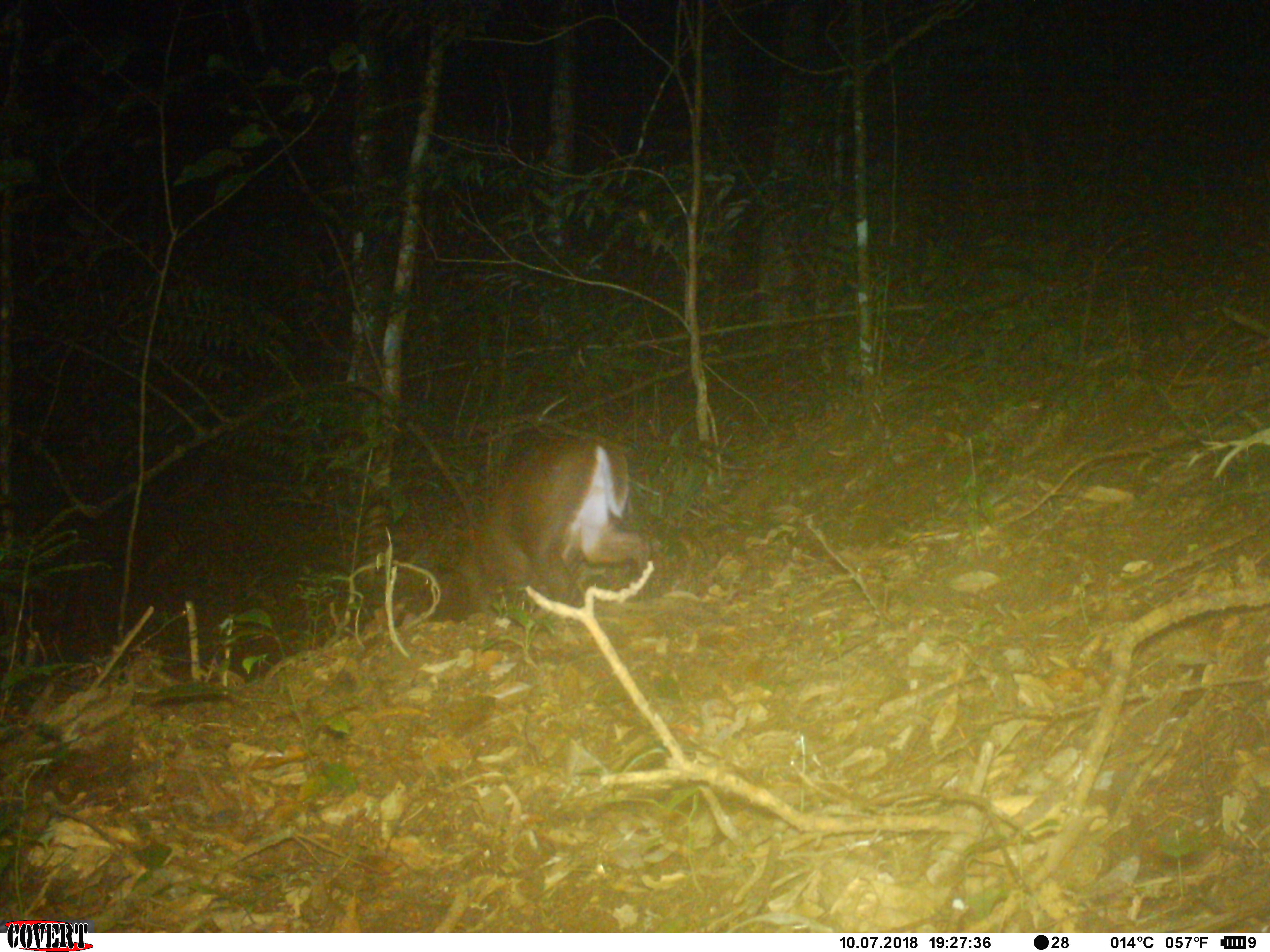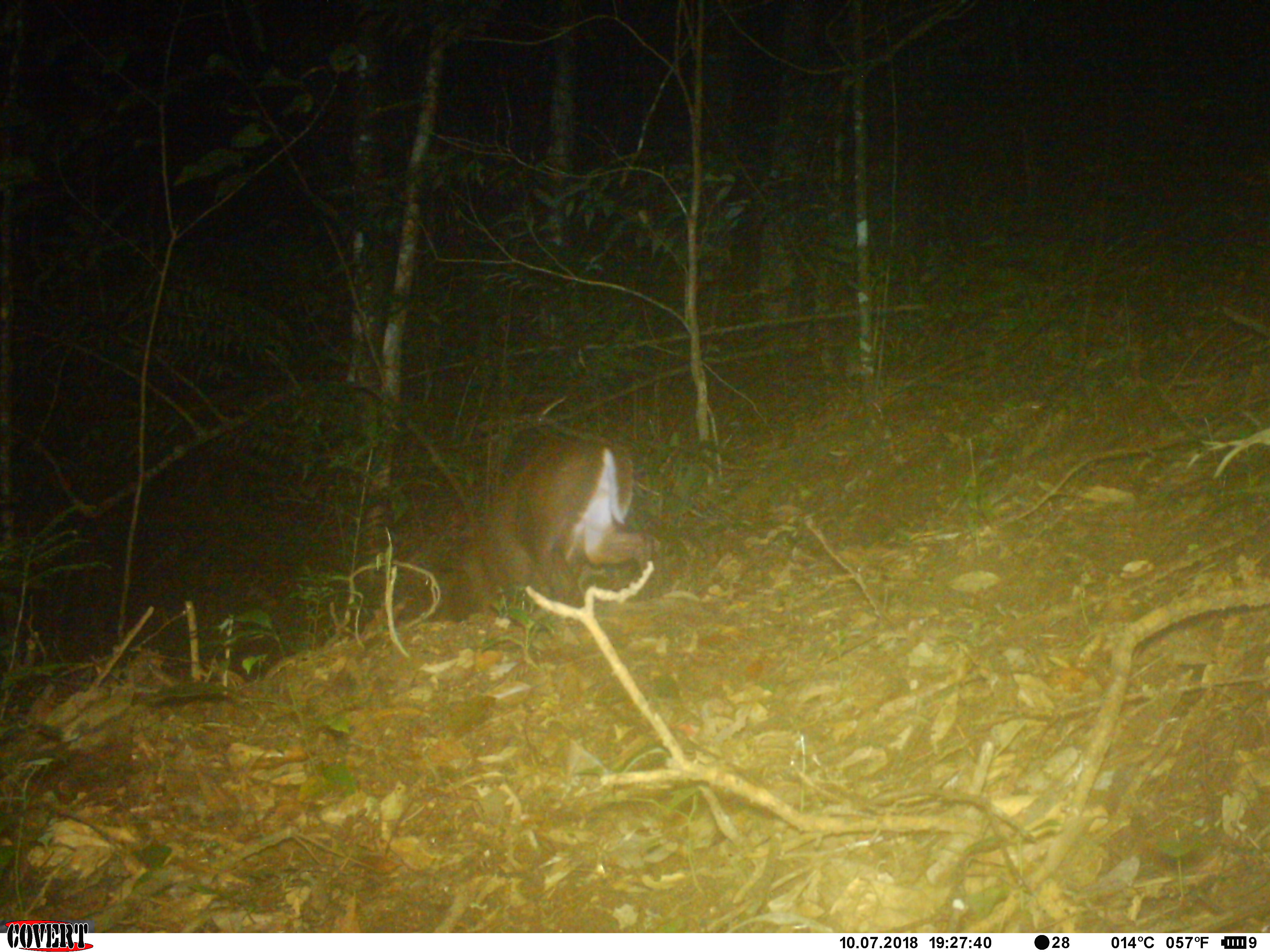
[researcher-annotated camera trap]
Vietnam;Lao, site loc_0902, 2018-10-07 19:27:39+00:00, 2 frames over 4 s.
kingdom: Animalia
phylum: Chordata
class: Mammalia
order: Artiodactyla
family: Cervidae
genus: Muntiacus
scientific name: Muntiacus rooseveltorum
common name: roosevelt's muntjac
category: roosevelts muntjac group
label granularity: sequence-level